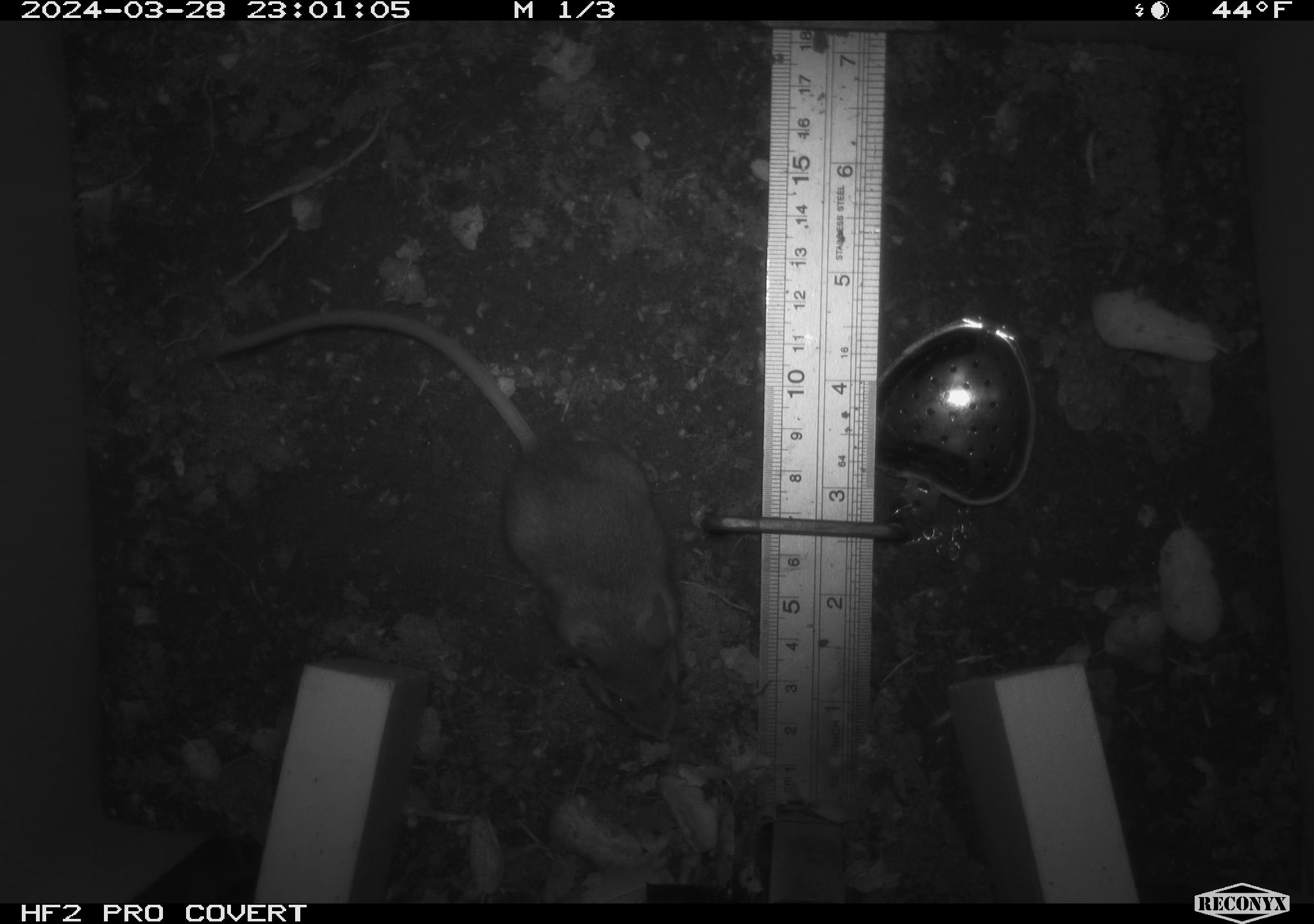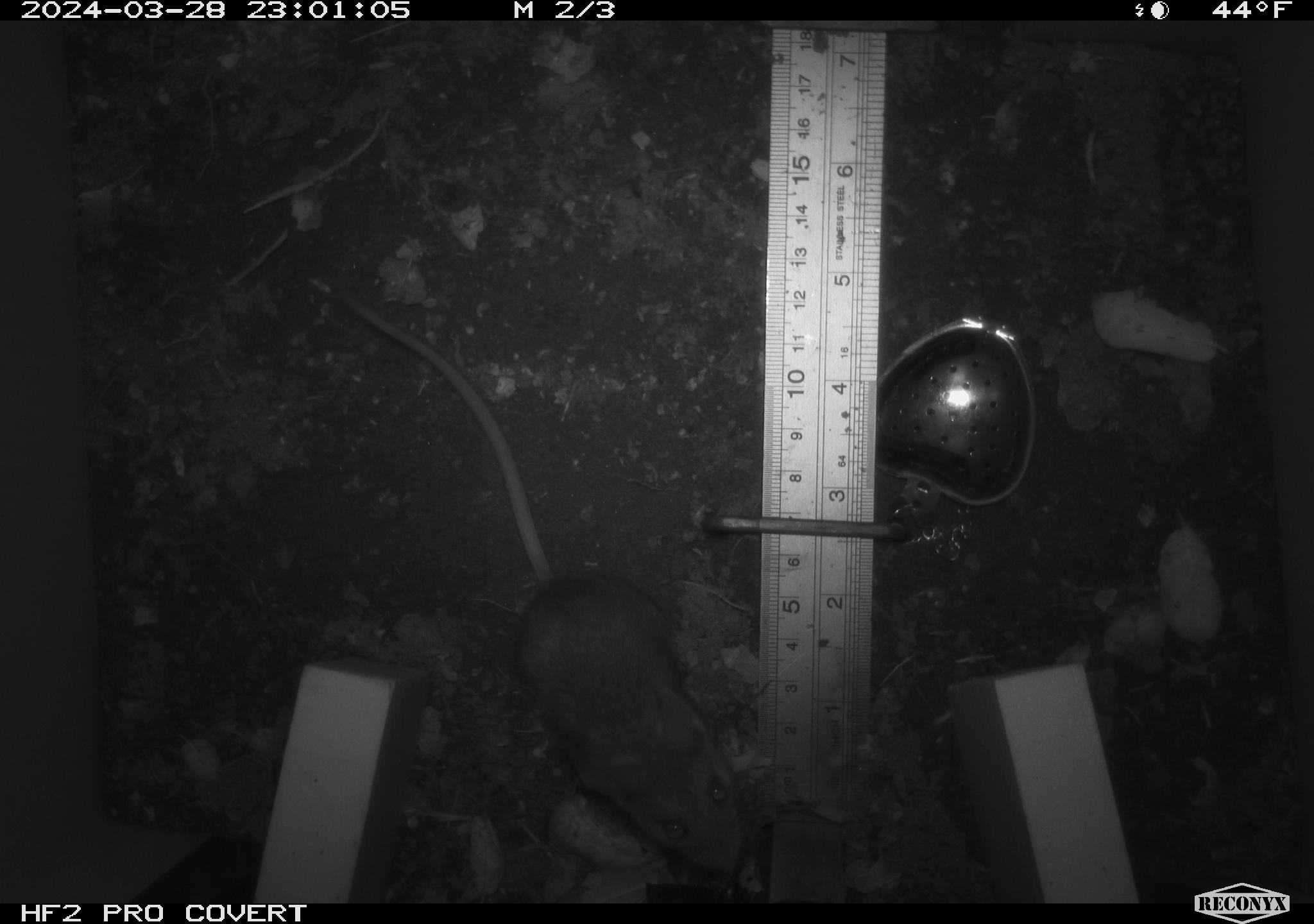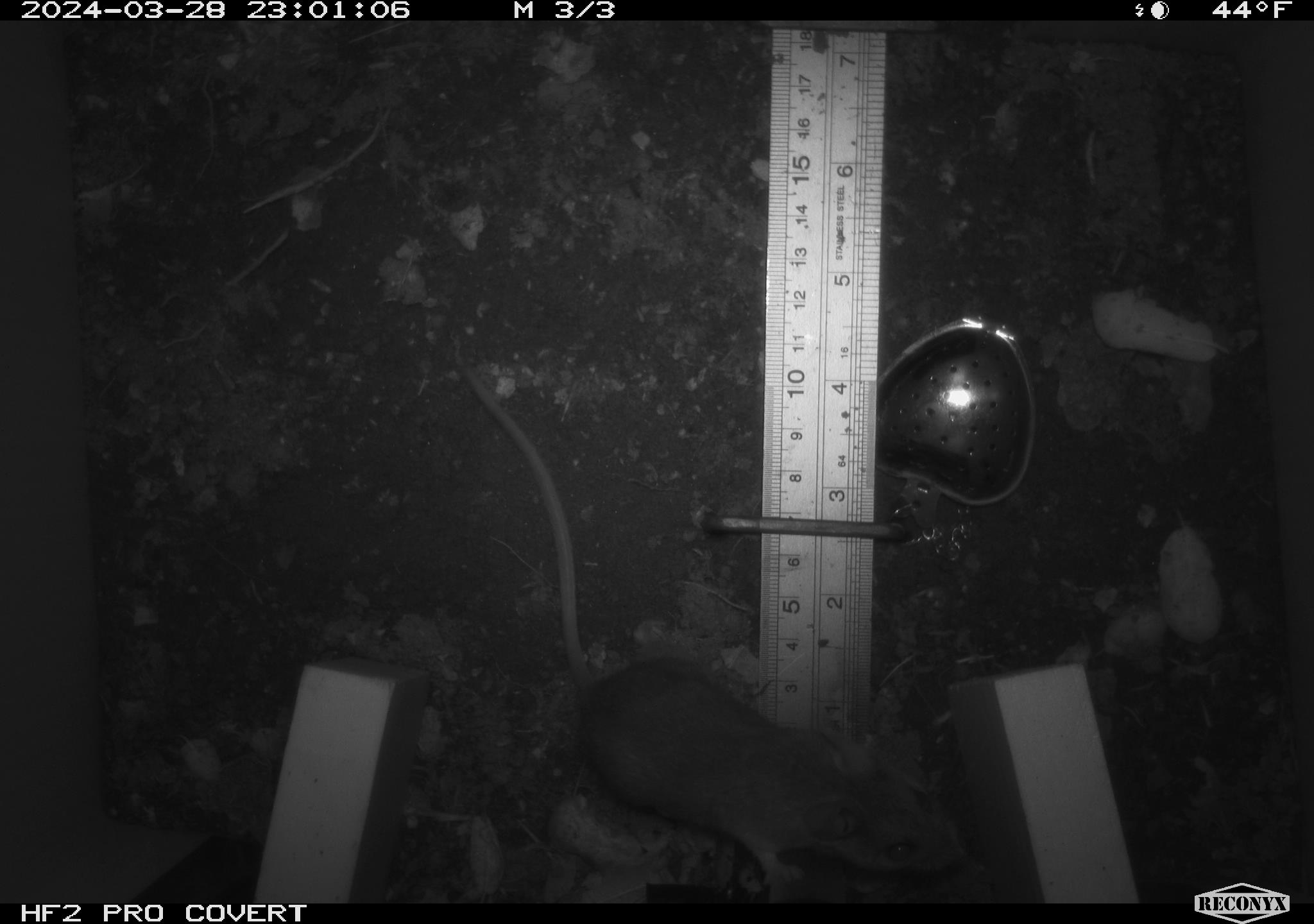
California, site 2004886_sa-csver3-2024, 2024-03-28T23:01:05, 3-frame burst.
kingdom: Animalia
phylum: Chordata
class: Mammalia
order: Rodentia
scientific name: Rodentia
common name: rodent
Rodent (Rodentia).